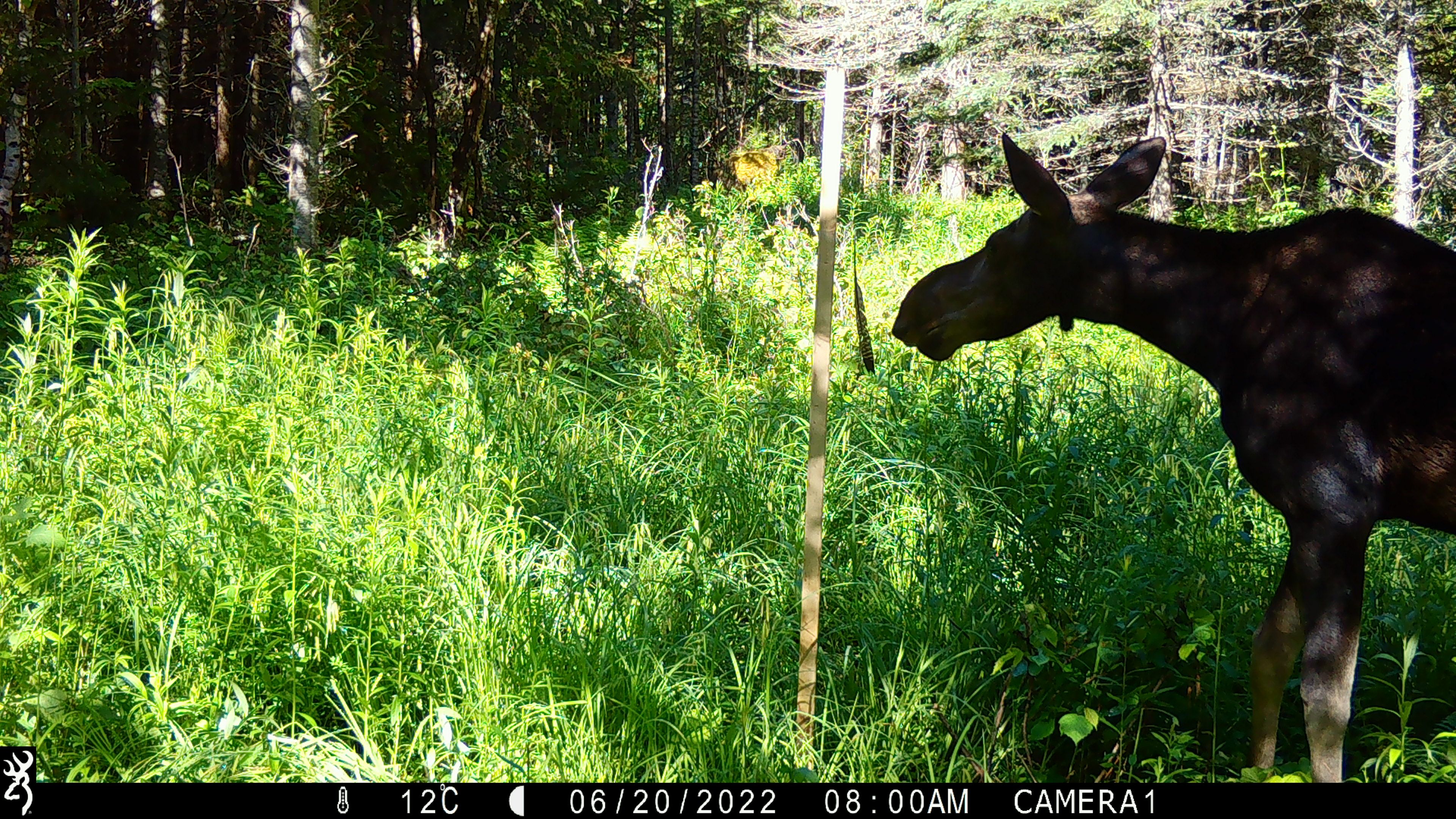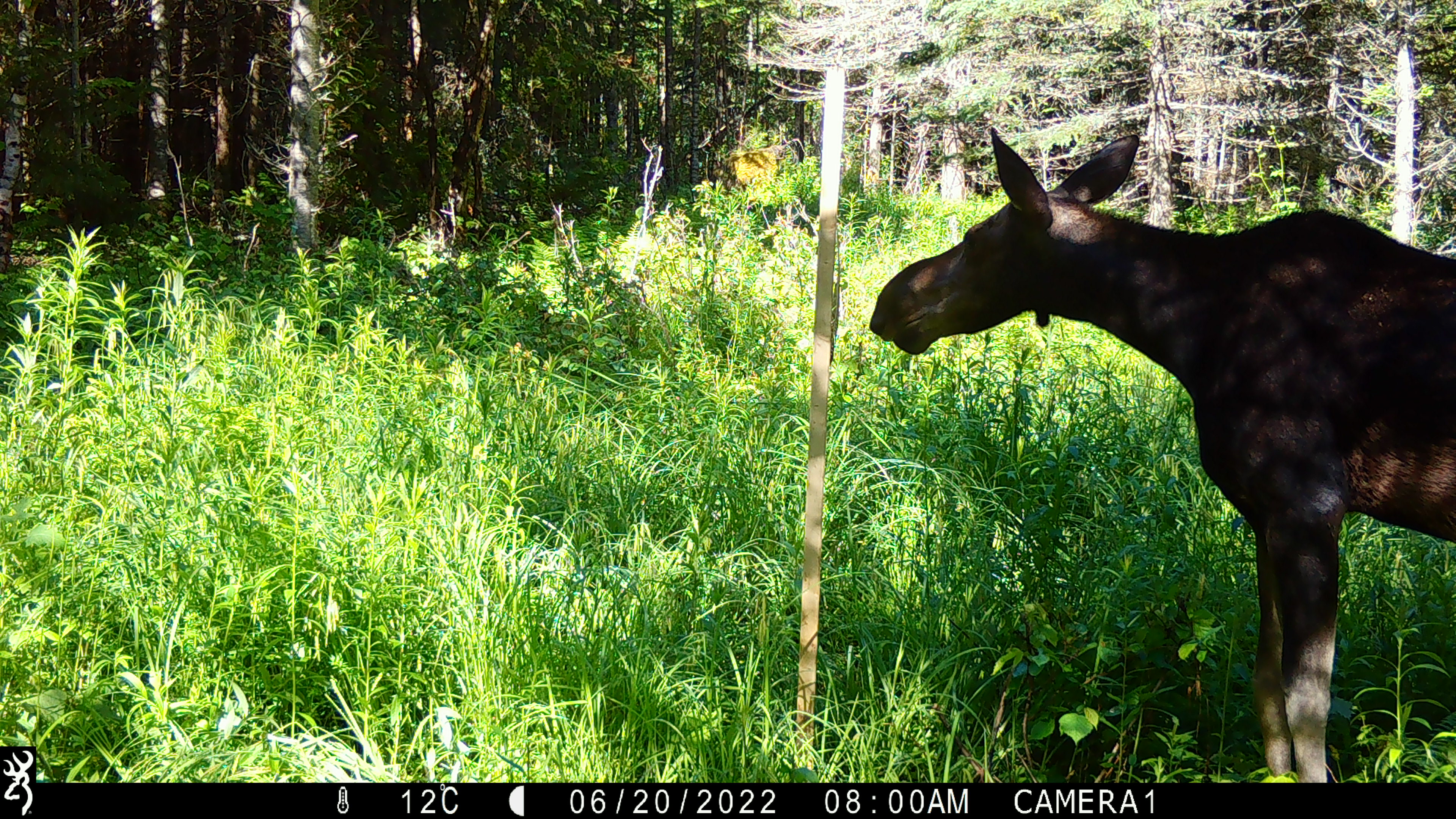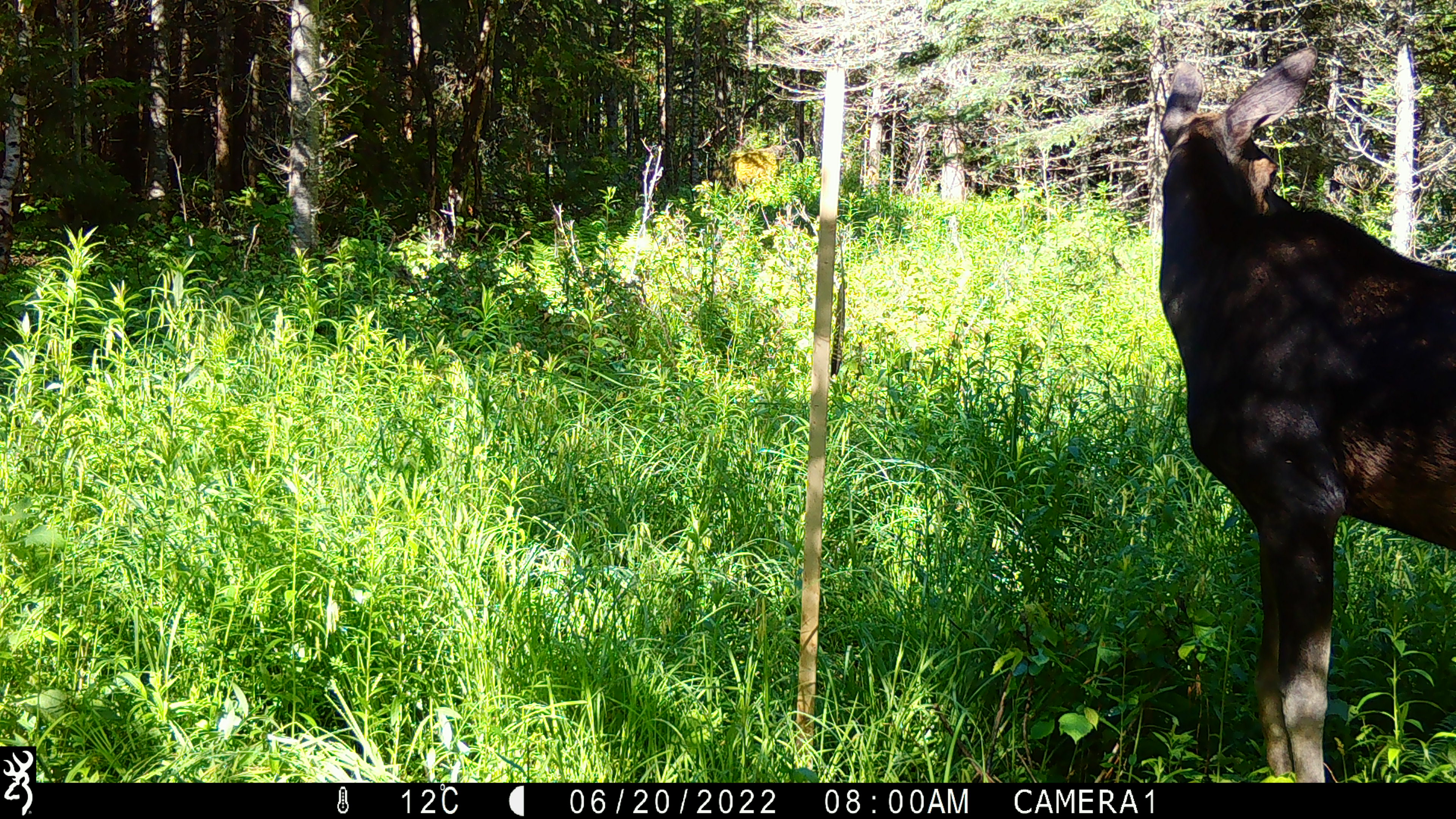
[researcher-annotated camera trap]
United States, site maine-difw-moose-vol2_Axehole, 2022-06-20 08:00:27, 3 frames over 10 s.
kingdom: Animalia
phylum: Chordata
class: Mammalia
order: Artiodactyla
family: Cervidae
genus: Alces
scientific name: Alces alces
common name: moose